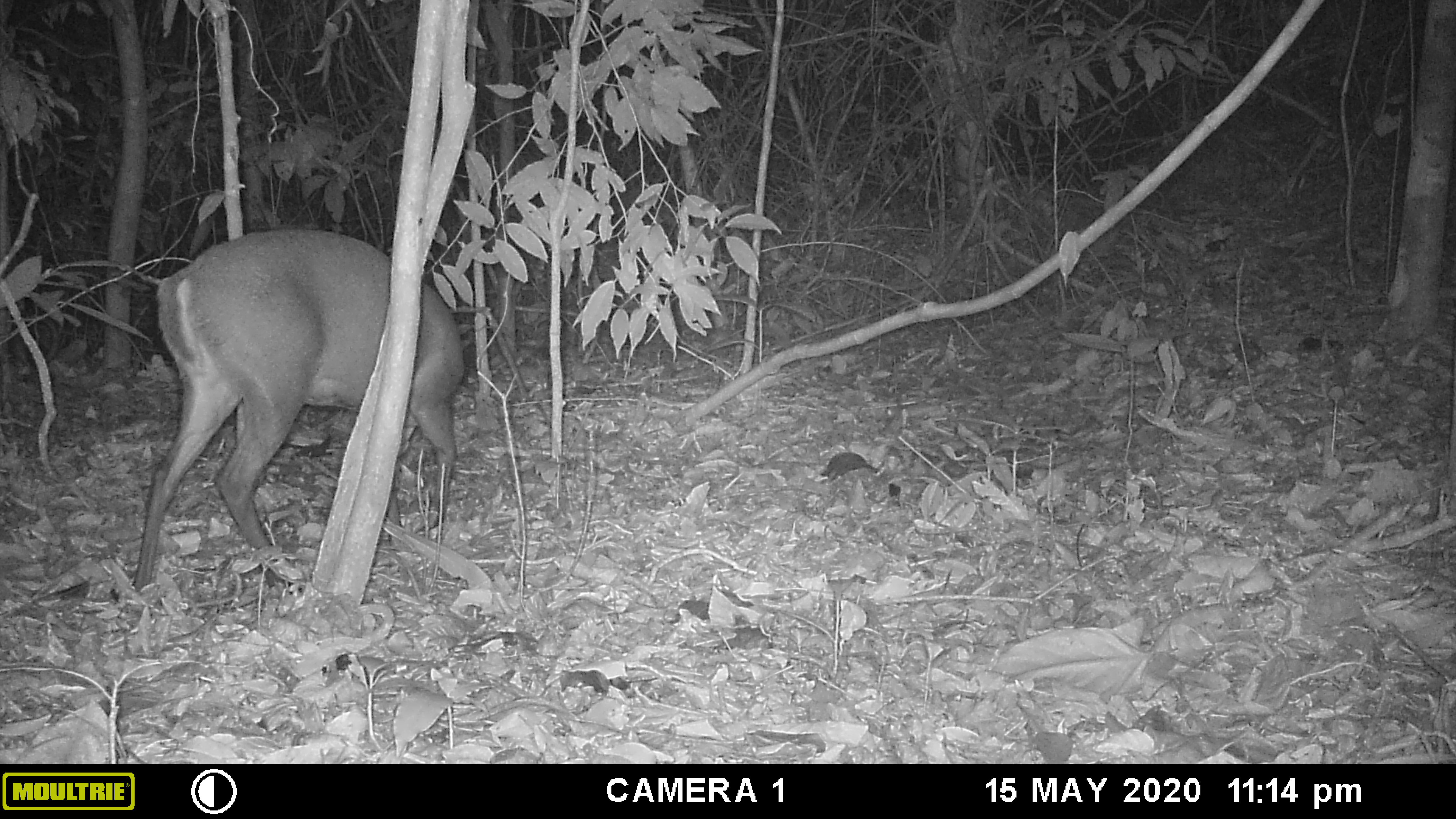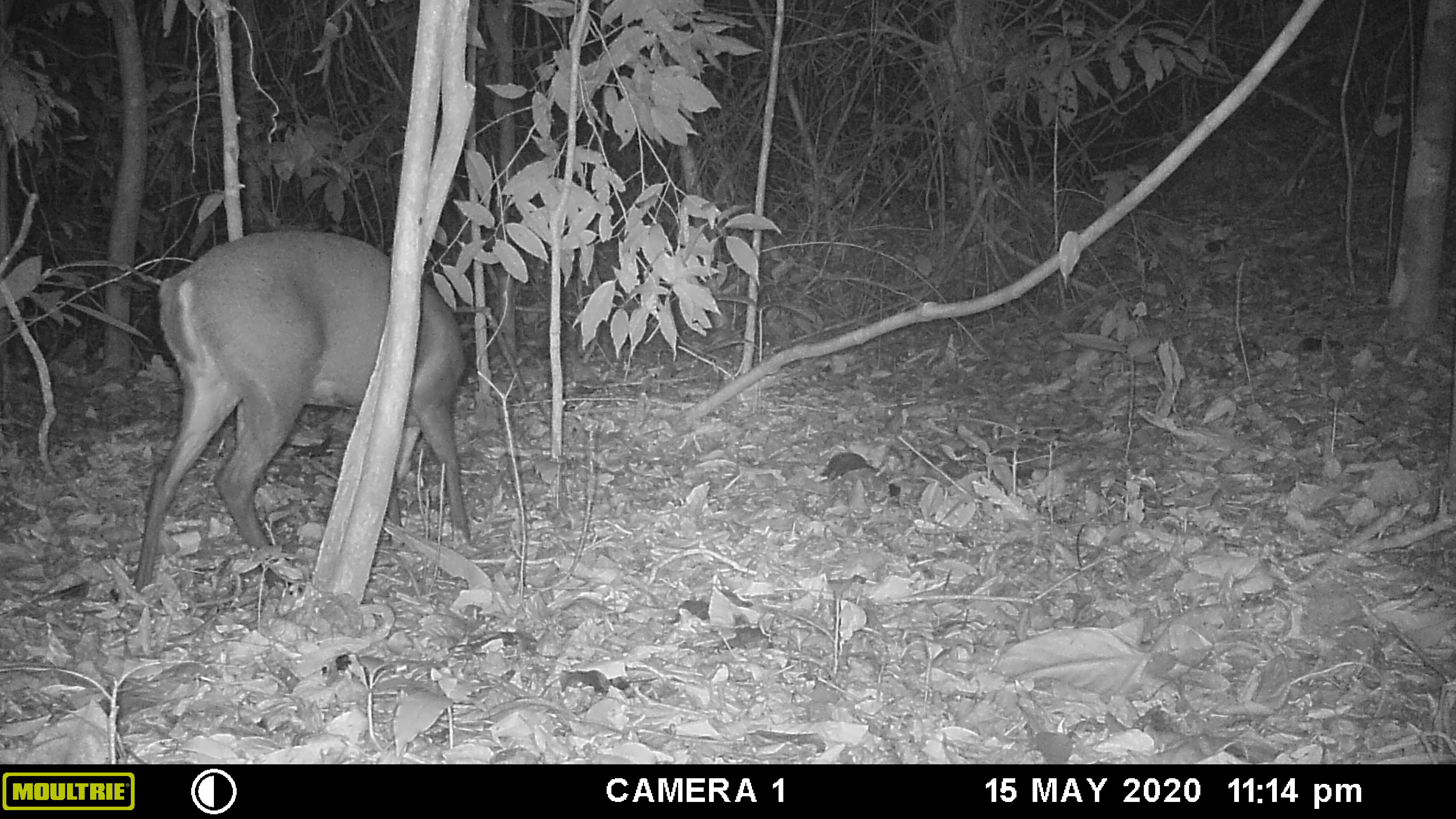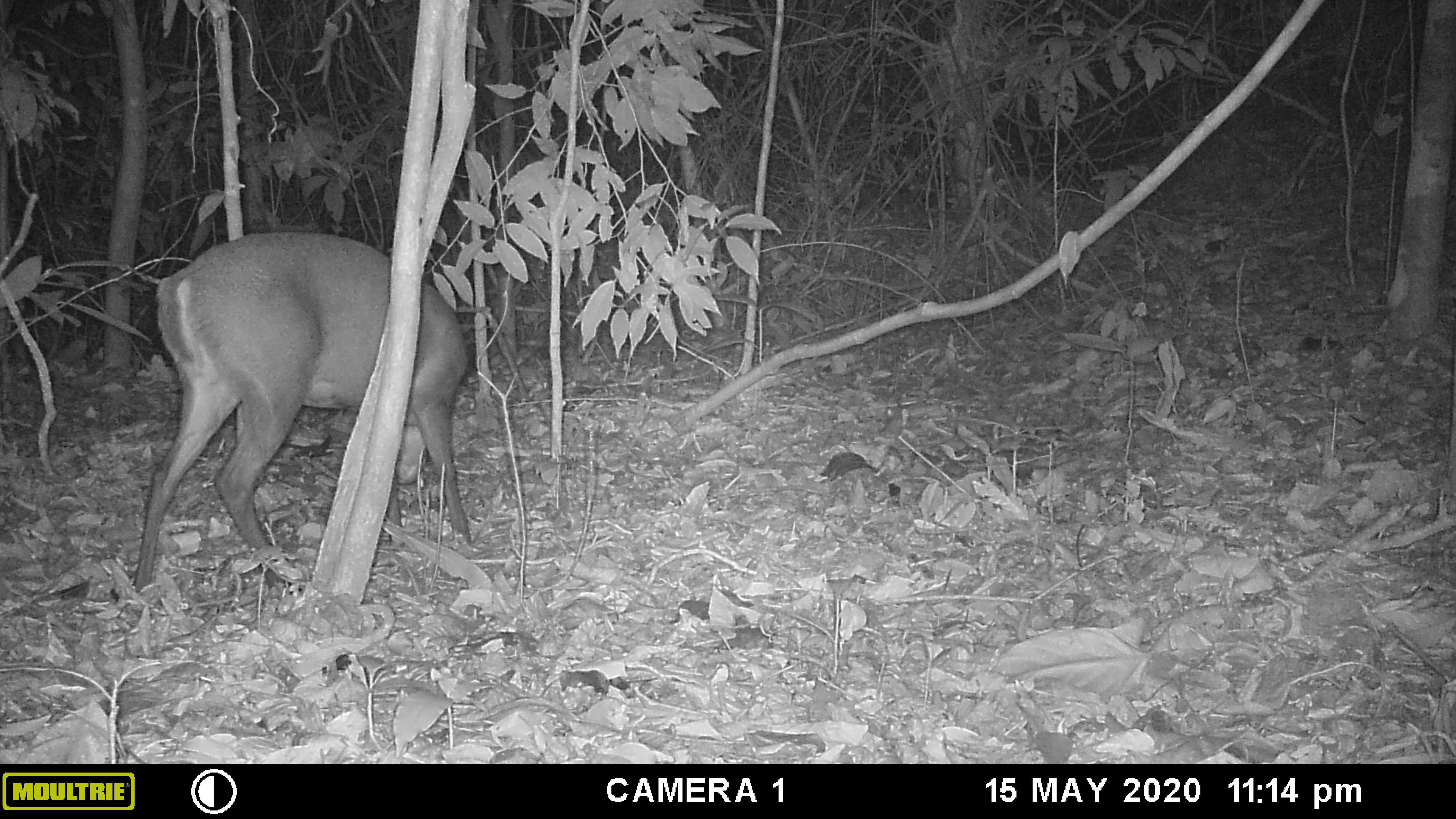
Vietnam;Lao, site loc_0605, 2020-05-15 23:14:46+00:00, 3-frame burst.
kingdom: Animalia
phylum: Chordata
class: Mammalia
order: Artiodactyla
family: Cervidae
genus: Muntiacus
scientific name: Muntiacus rooseveltorum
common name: roosevelt's muntjac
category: roosevelts muntjac group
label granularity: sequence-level